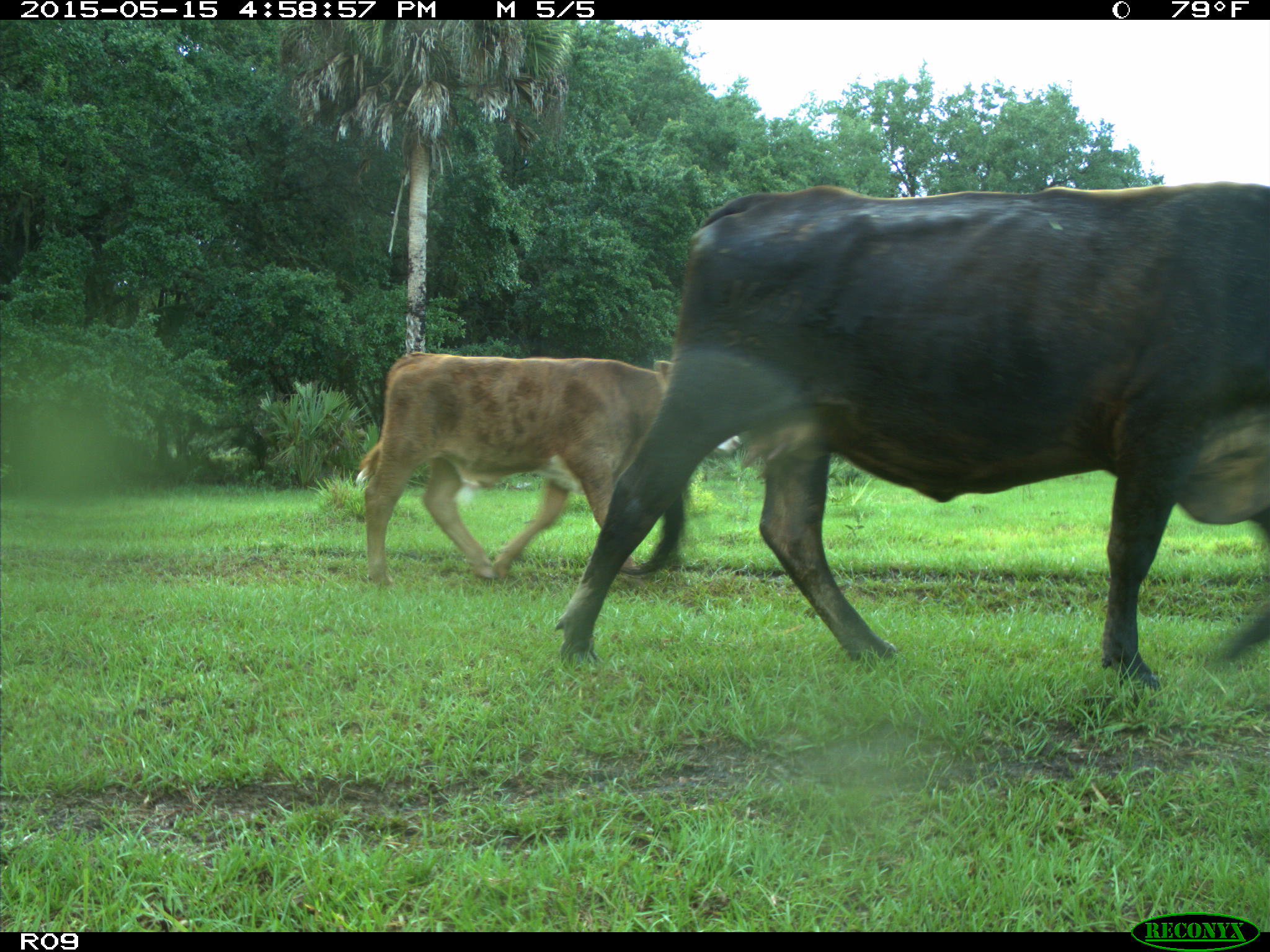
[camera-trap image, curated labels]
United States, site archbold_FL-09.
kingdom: Animalia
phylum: Chordata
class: Mammalia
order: Artiodactyla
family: Bovidae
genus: Bos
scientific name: Bos taurus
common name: domestic cow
Bos taurus (domestic cow).